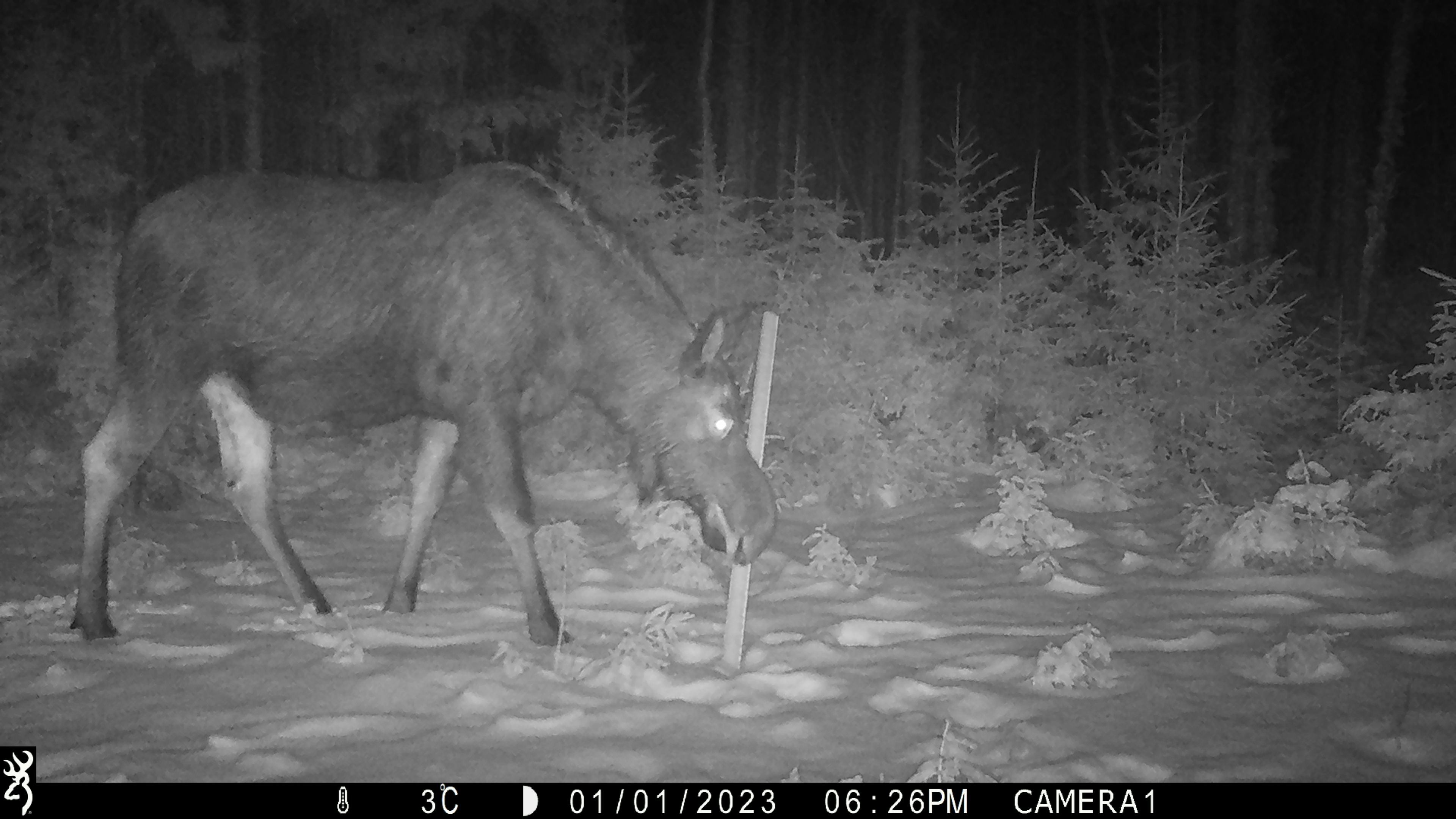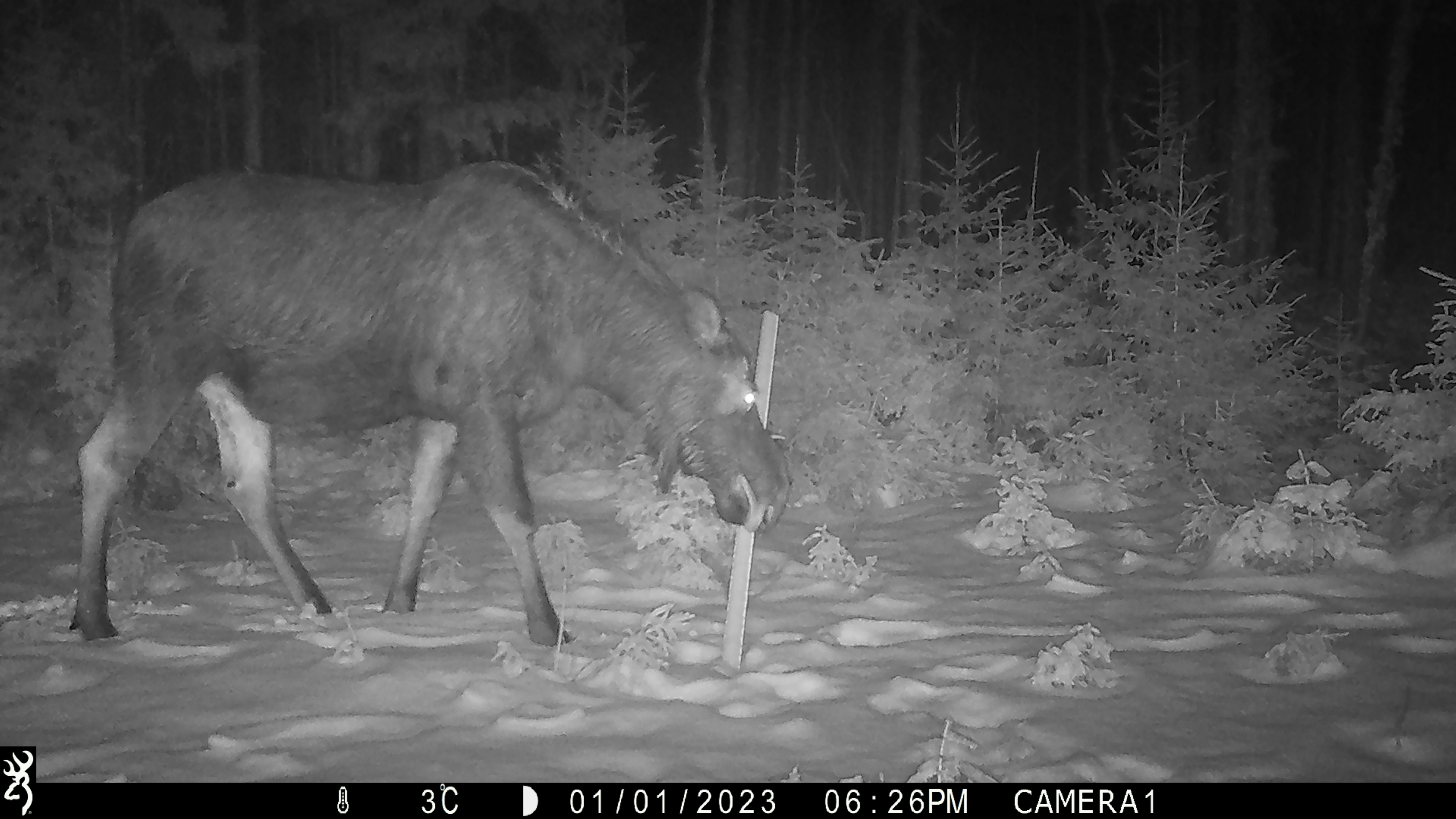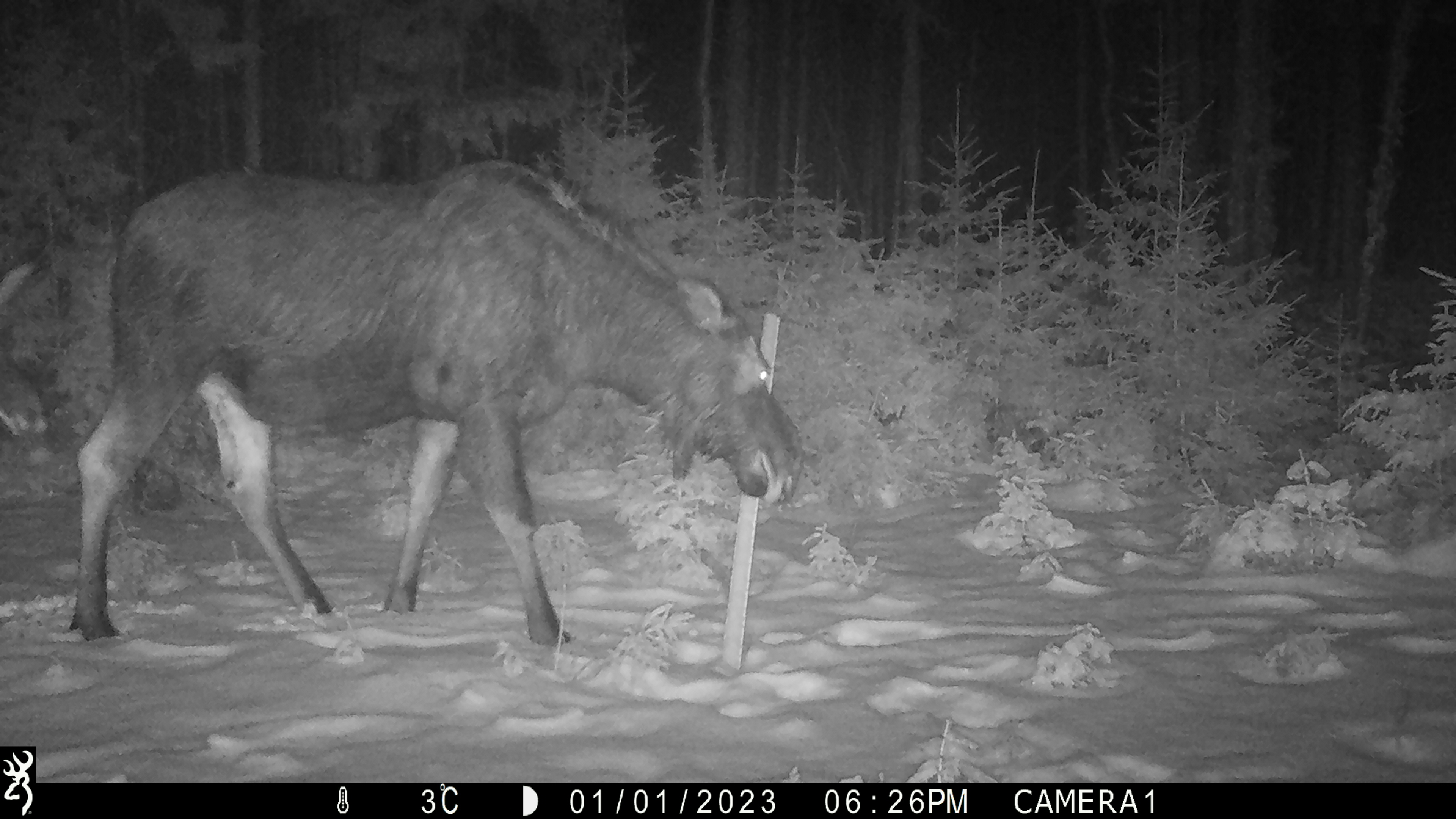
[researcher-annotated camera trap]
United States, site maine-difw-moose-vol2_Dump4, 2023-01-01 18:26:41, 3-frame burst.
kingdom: Animalia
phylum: Chordata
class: Mammalia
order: Artiodactyla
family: Cervidae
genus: Alces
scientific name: Alces alces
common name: moose